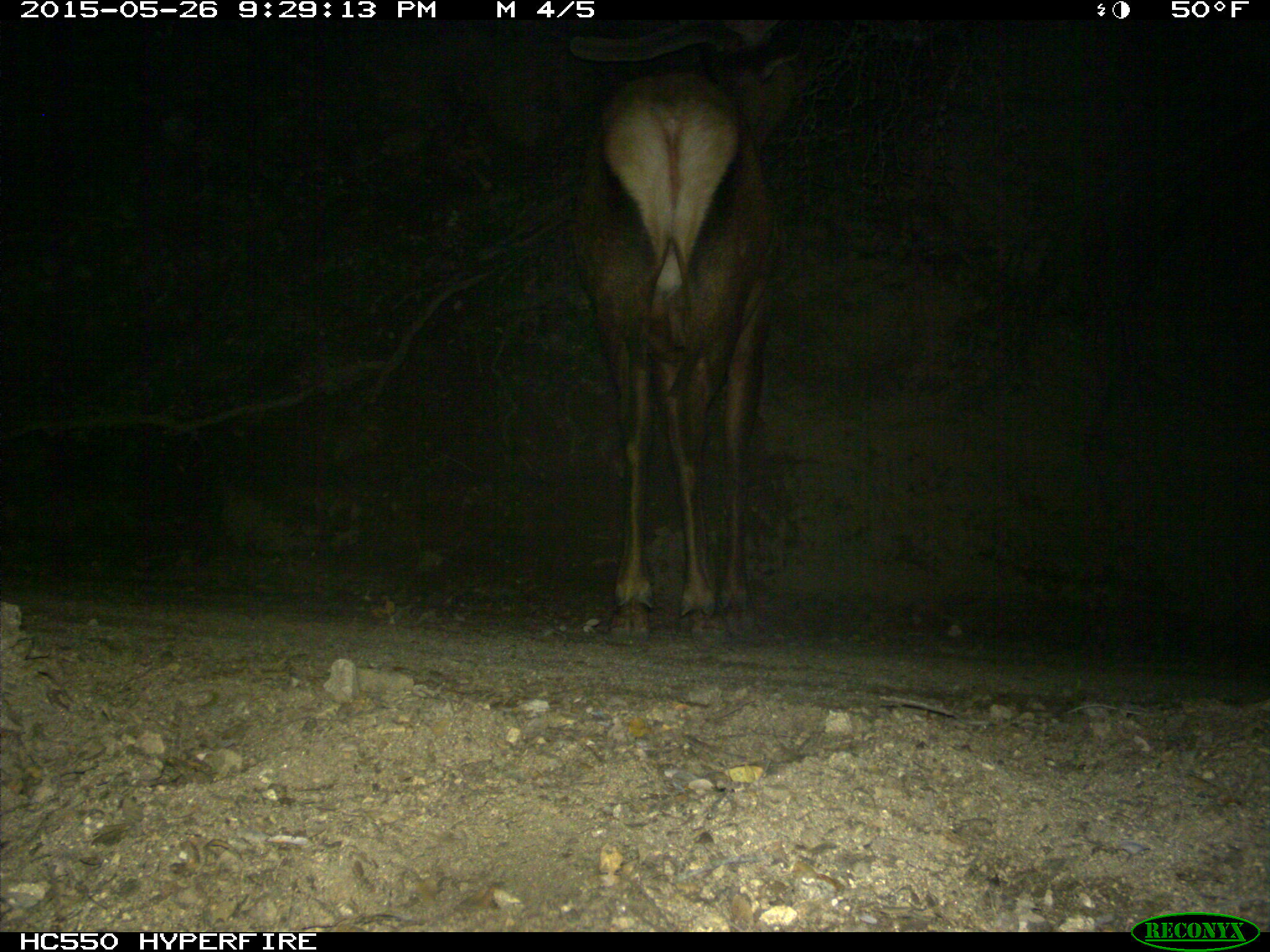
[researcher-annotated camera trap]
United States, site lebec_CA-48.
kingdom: Animalia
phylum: Chordata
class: Mammalia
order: Artiodactyla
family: Cervidae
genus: Cervus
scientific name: Cervus canadensis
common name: elk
Cervus canadensis (elk).